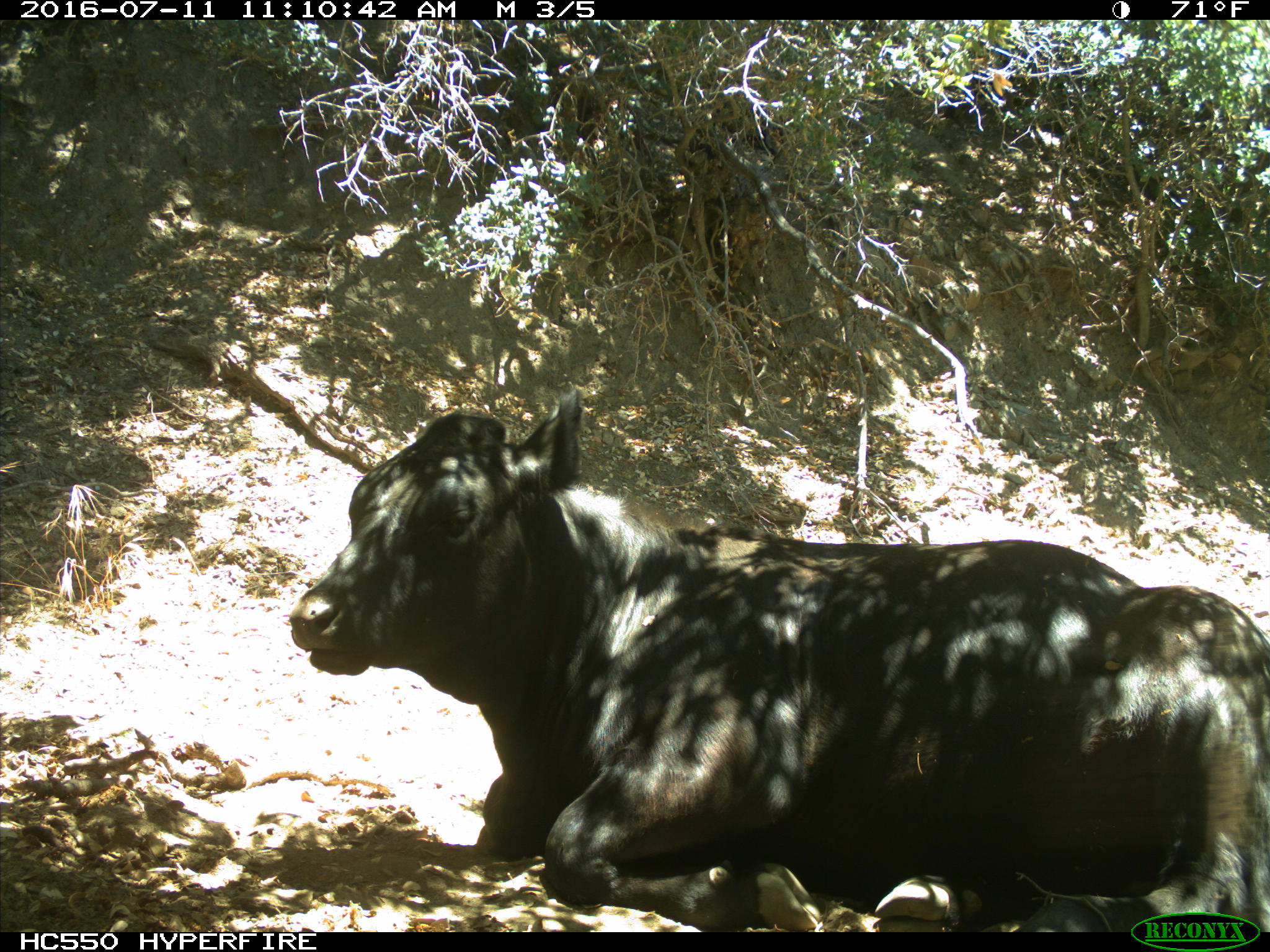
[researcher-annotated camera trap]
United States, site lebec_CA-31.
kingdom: Animalia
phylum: Chordata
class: Mammalia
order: Artiodactyla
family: Bovidae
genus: Bos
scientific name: Bos taurus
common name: domestic cow